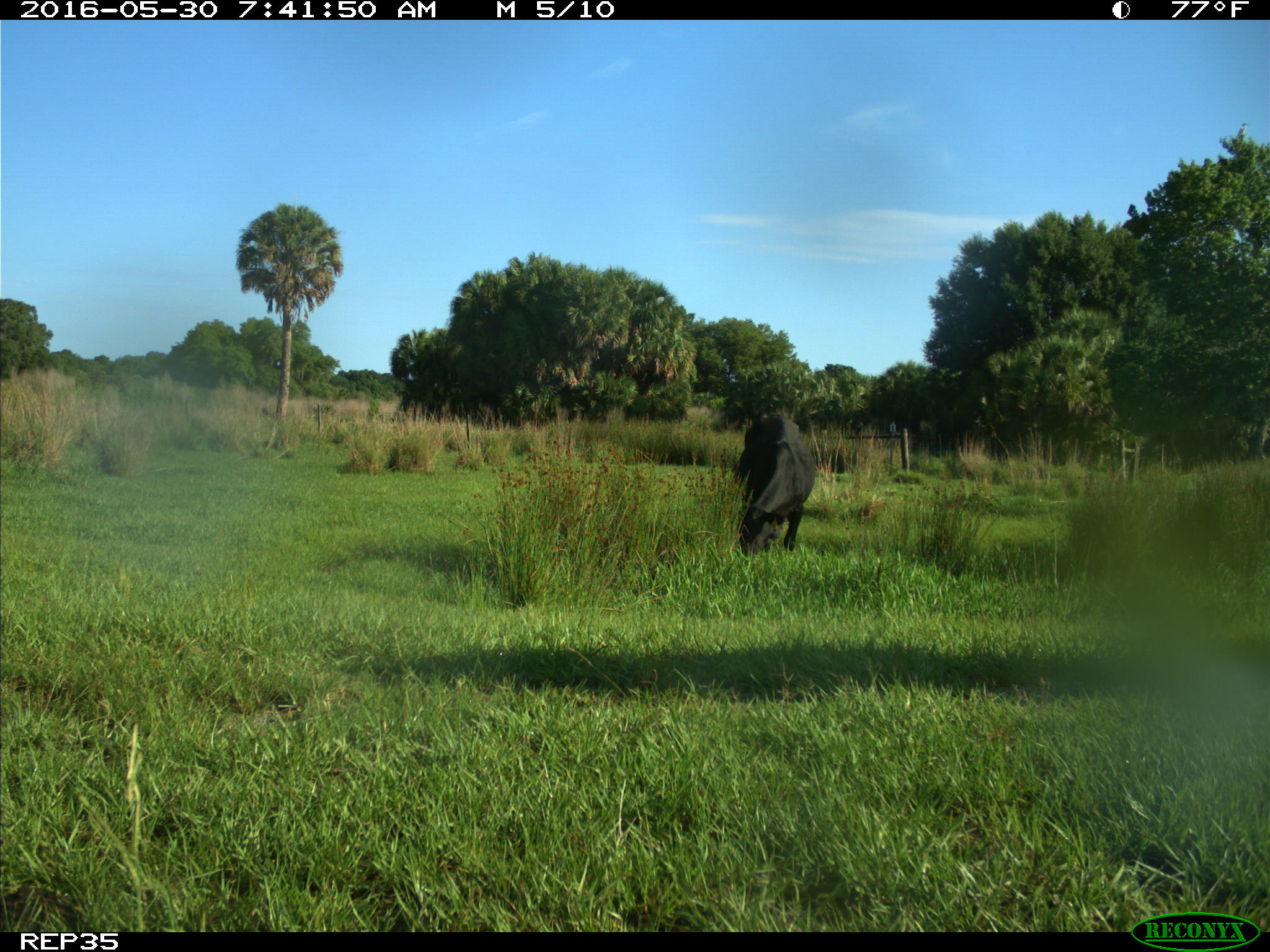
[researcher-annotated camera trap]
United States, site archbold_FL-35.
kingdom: Animalia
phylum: Chordata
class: Mammalia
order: Artiodactyla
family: Bovidae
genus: Bos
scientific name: Bos taurus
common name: domestic cow